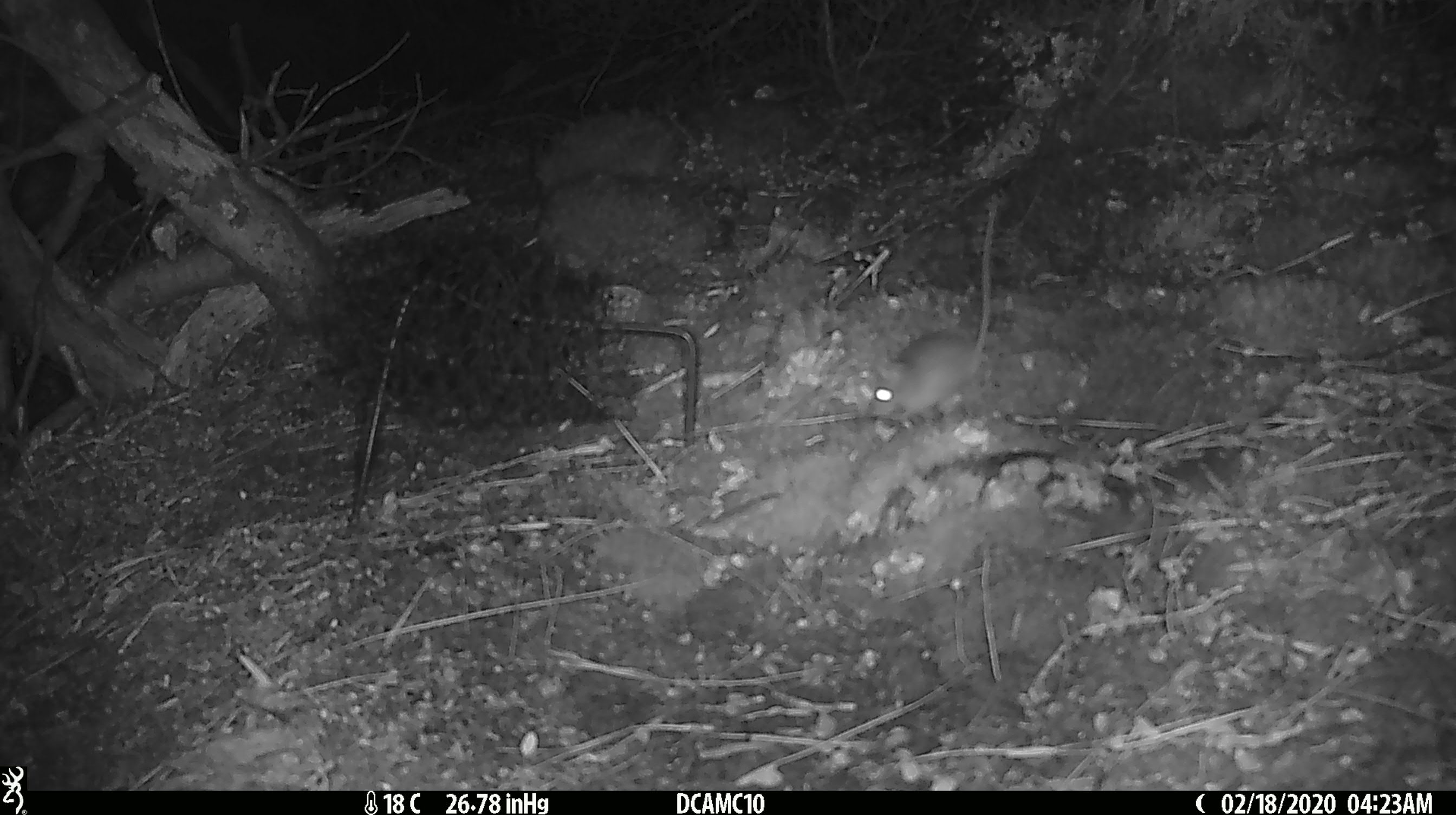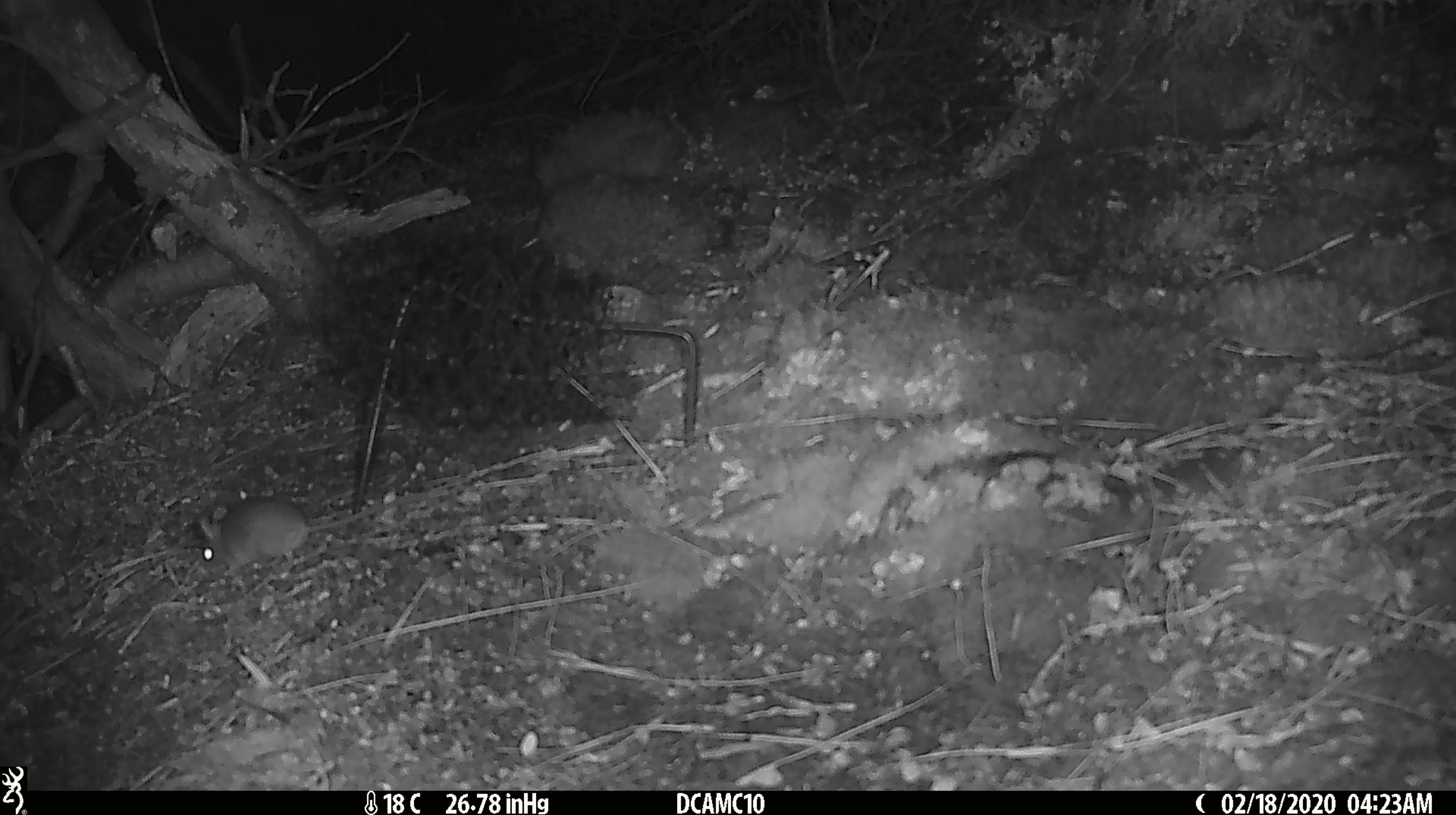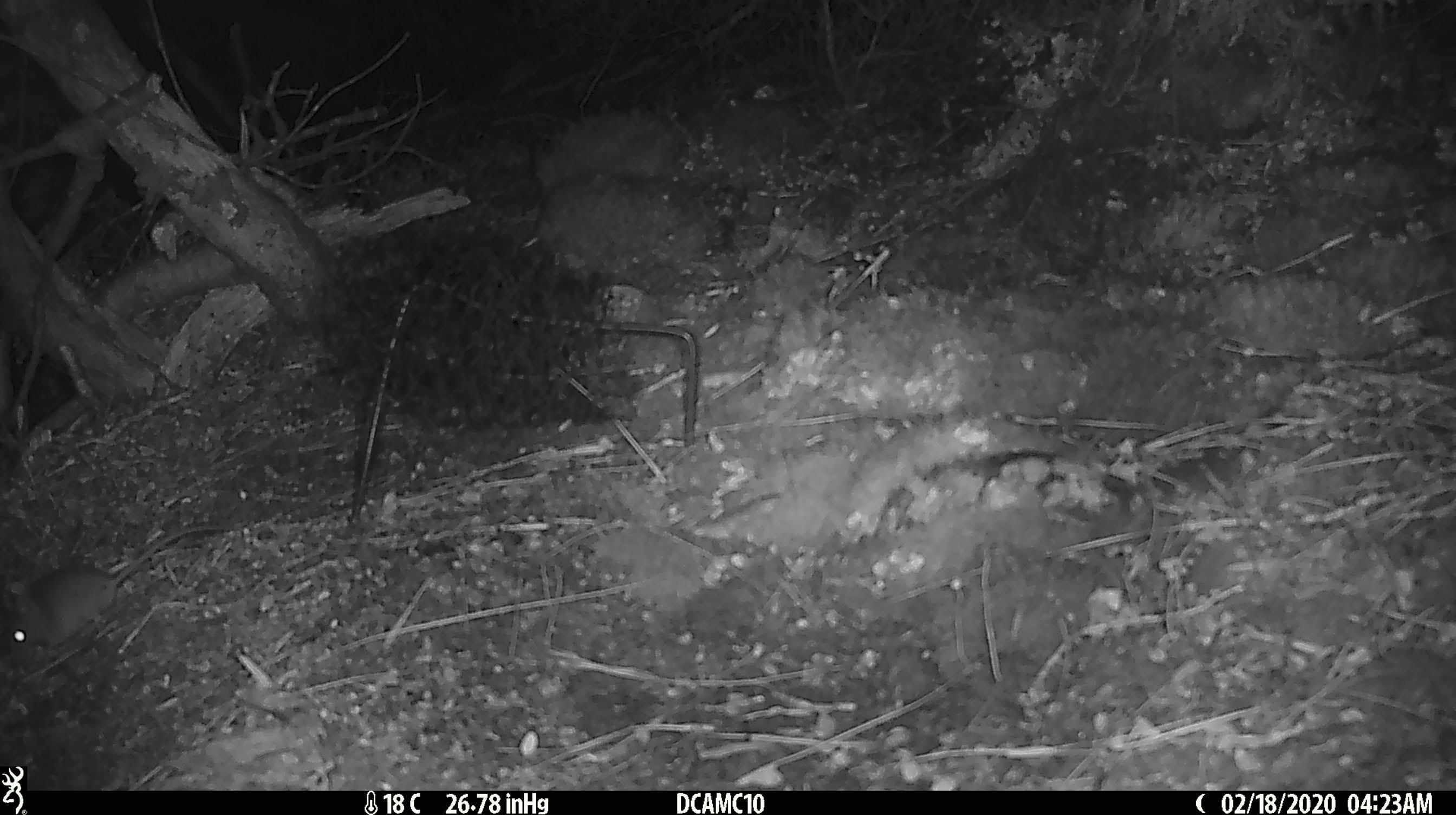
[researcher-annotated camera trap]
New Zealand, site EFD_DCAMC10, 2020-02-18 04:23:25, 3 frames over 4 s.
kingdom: Animalia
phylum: Chordata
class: Mammalia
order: Rodentia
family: Muridae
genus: Mus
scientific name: Mus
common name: mouse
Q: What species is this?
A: Mouse (Mus).